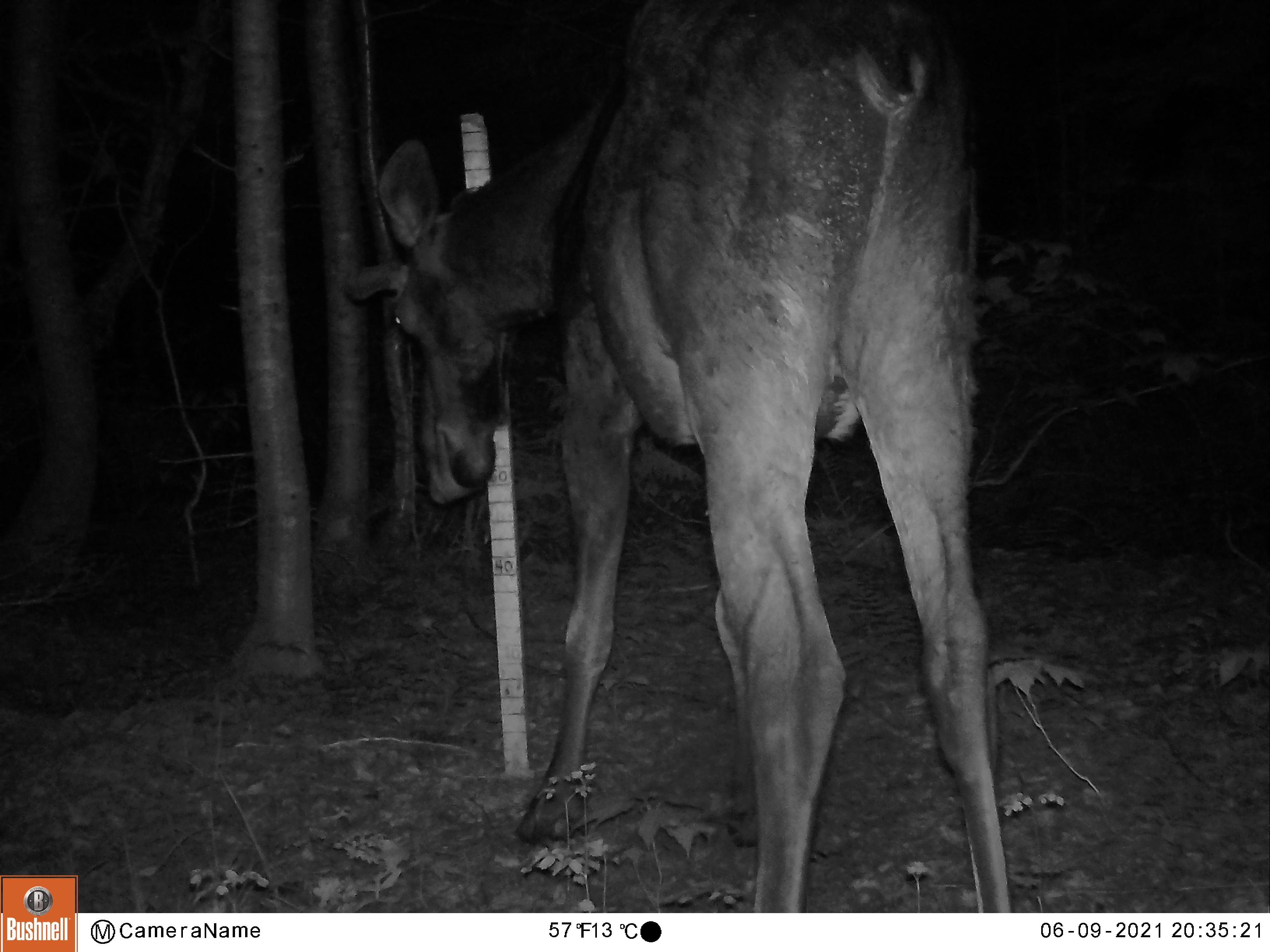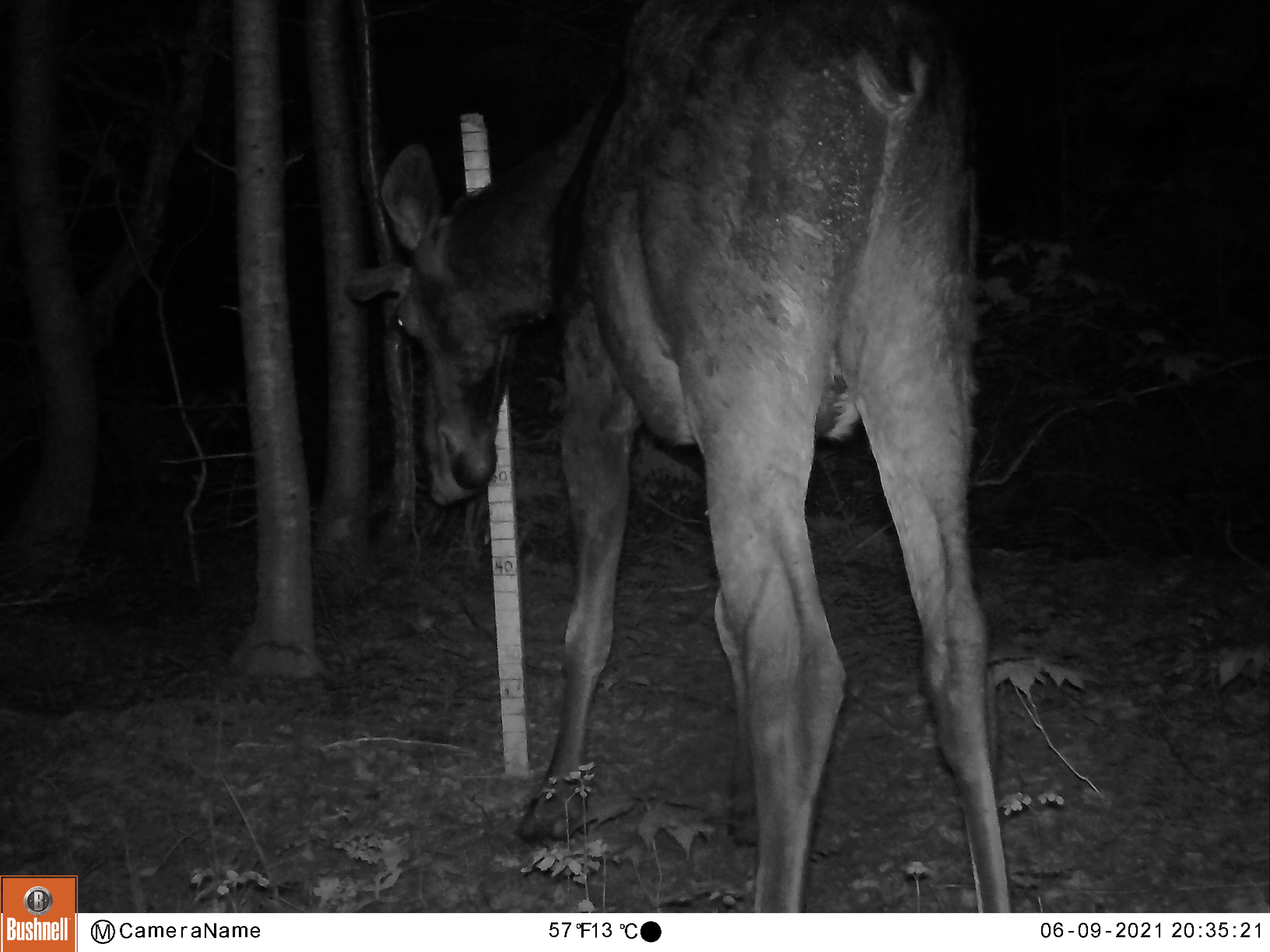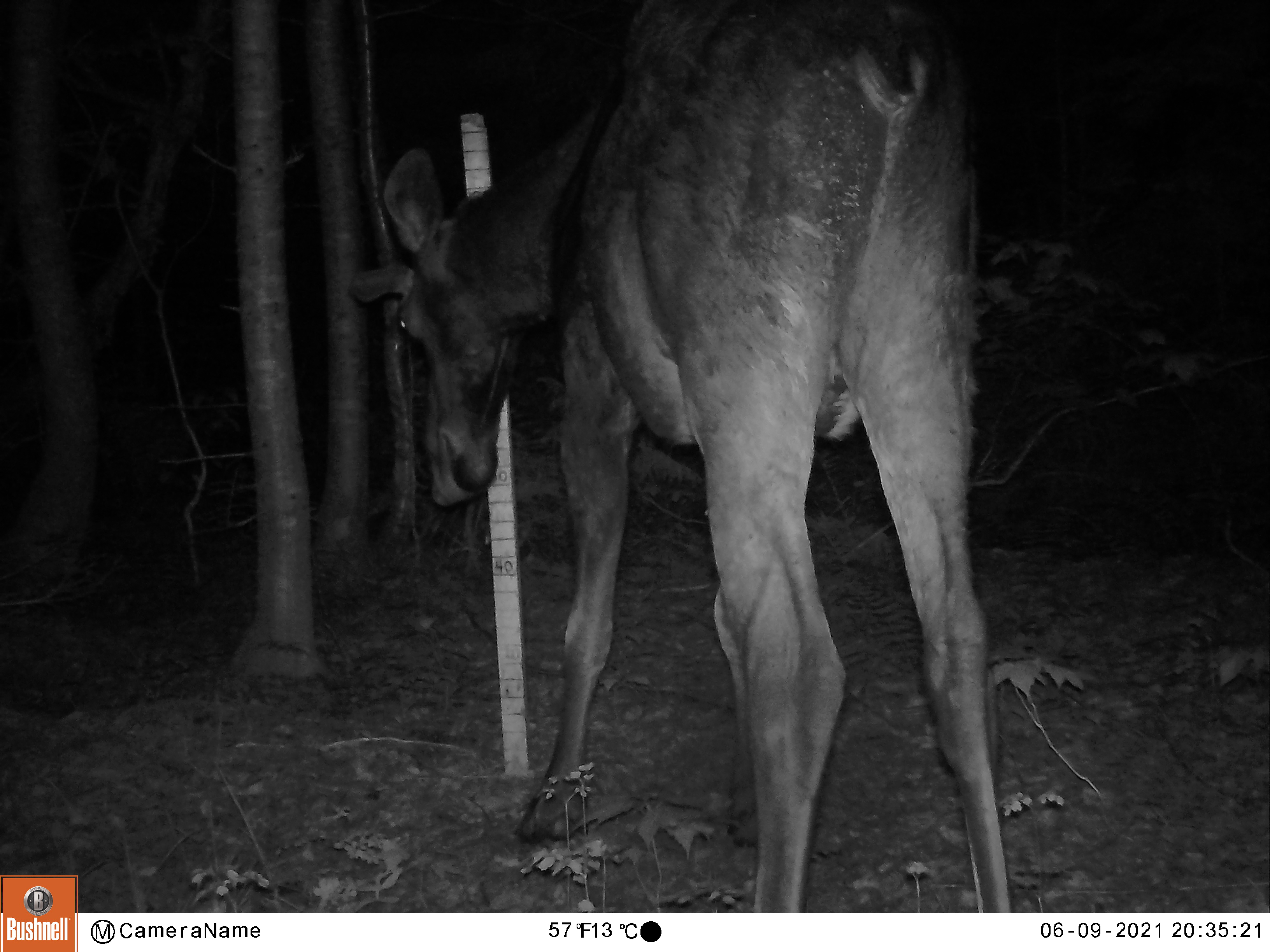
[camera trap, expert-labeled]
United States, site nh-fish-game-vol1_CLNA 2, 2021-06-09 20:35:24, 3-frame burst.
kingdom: Animalia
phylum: Chordata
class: Mammalia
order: Artiodactyla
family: Cervidae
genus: Alces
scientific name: Alces alces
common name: moose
Moose (Alces alces).